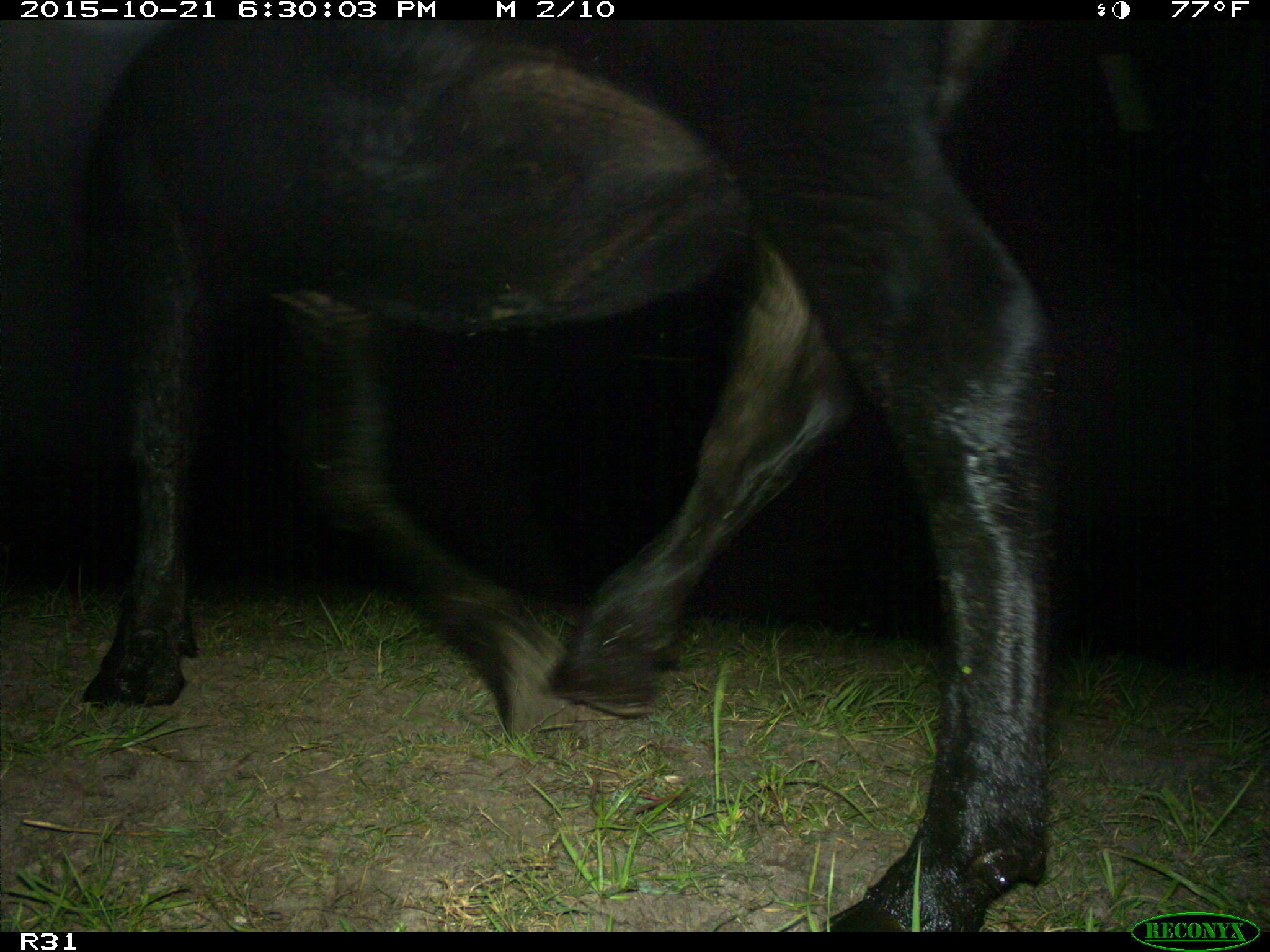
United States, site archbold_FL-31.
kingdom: Animalia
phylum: Chordata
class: Mammalia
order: Artiodactyla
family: Bovidae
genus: Bos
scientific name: Bos taurus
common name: domestic cow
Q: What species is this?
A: Bos taurus (domestic cow).